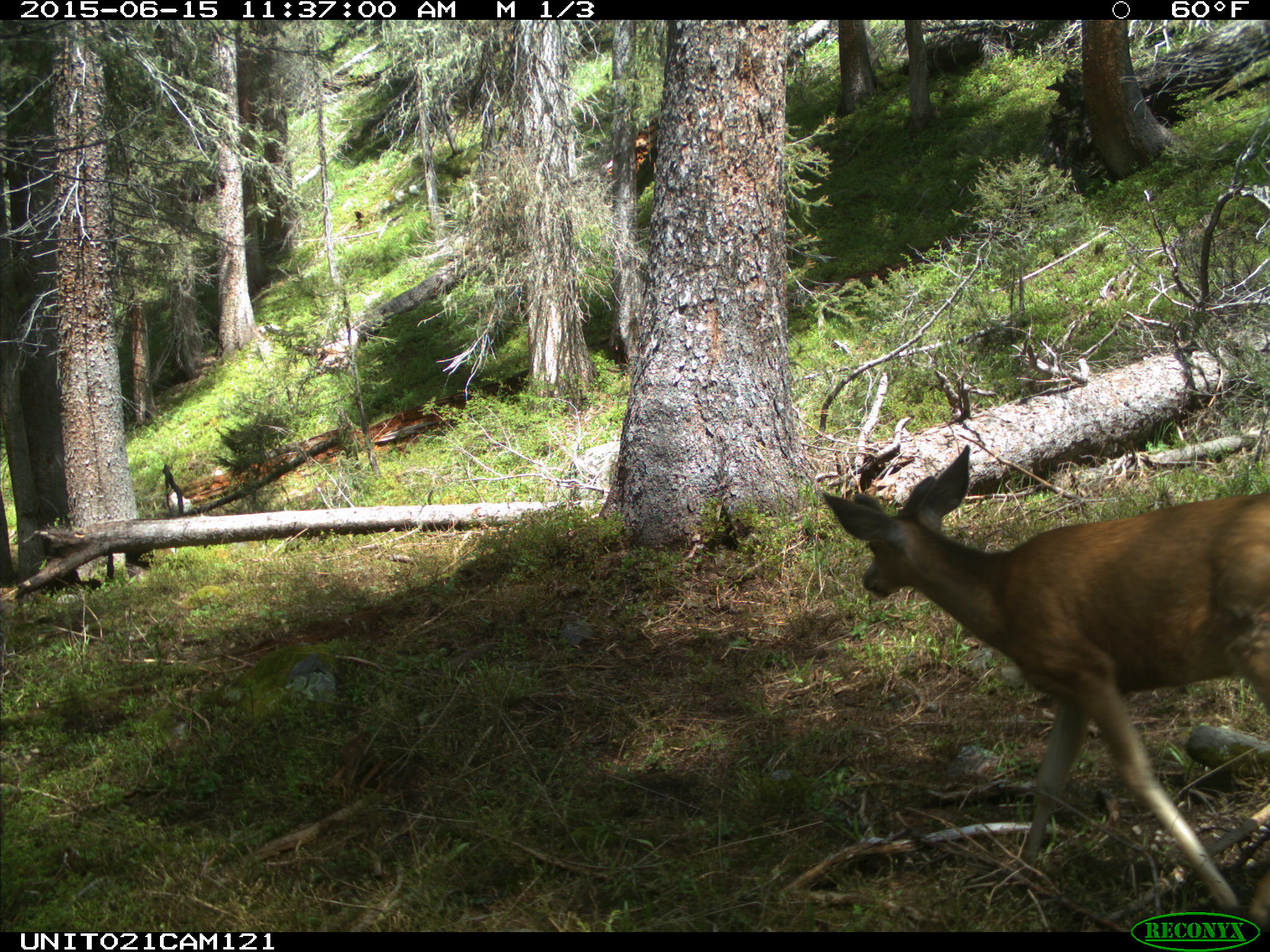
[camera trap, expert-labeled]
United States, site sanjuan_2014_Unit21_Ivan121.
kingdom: Animalia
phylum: Chordata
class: Mammalia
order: Artiodactyla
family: Cervidae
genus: Odocoileus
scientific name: Odocoileus hemionus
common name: mule deer